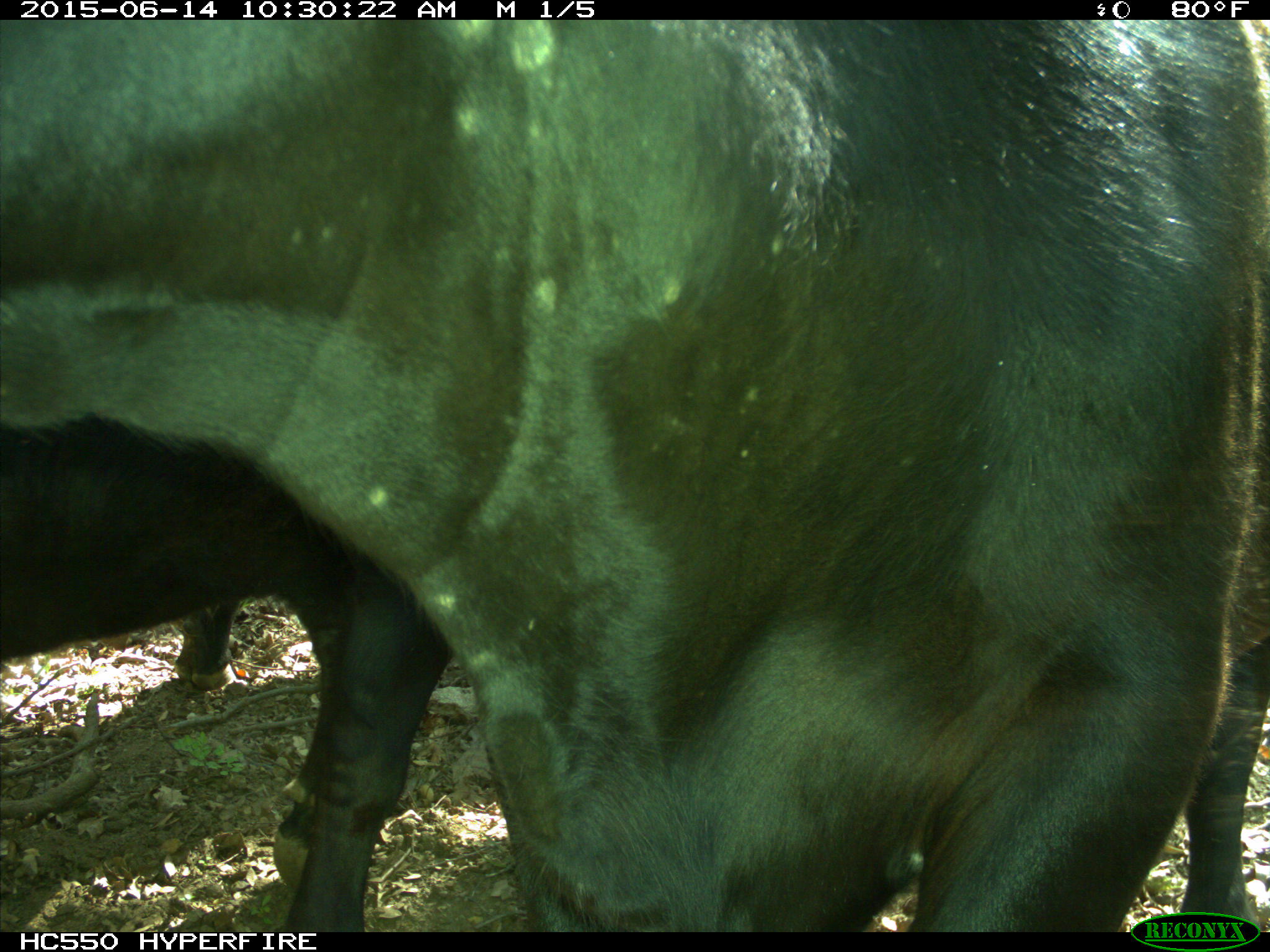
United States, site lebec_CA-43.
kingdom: Animalia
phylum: Chordata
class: Mammalia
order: Artiodactyla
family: Bovidae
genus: Bos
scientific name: Bos taurus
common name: domestic cow